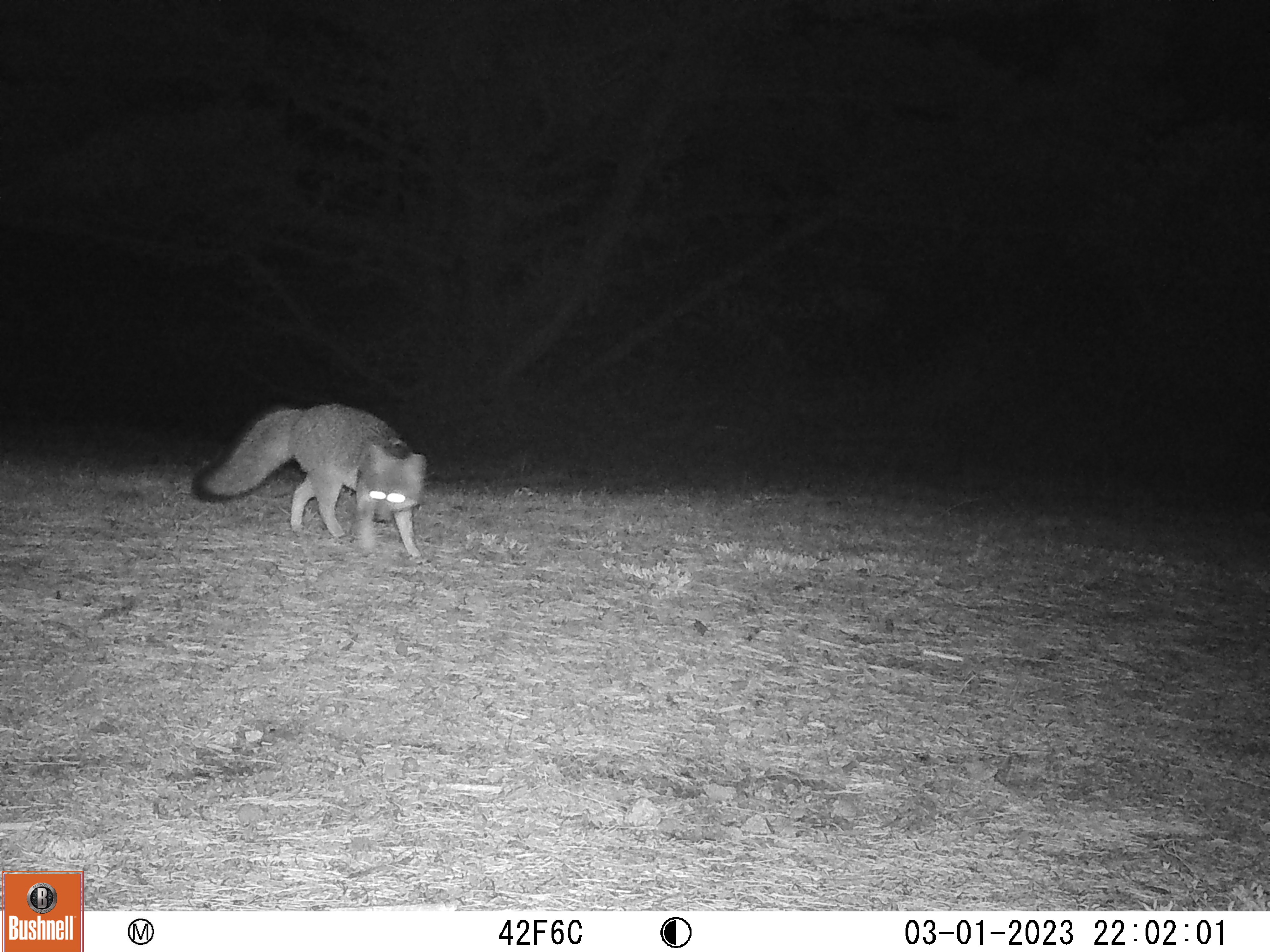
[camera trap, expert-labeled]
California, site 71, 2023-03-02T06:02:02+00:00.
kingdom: Animalia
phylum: Chordata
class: Mammalia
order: Carnivora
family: Canidae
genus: Urocyon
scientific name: Urocyon cinereoargenteus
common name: gray fox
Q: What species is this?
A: Gray fox (Urocyon cinereoargenteus).